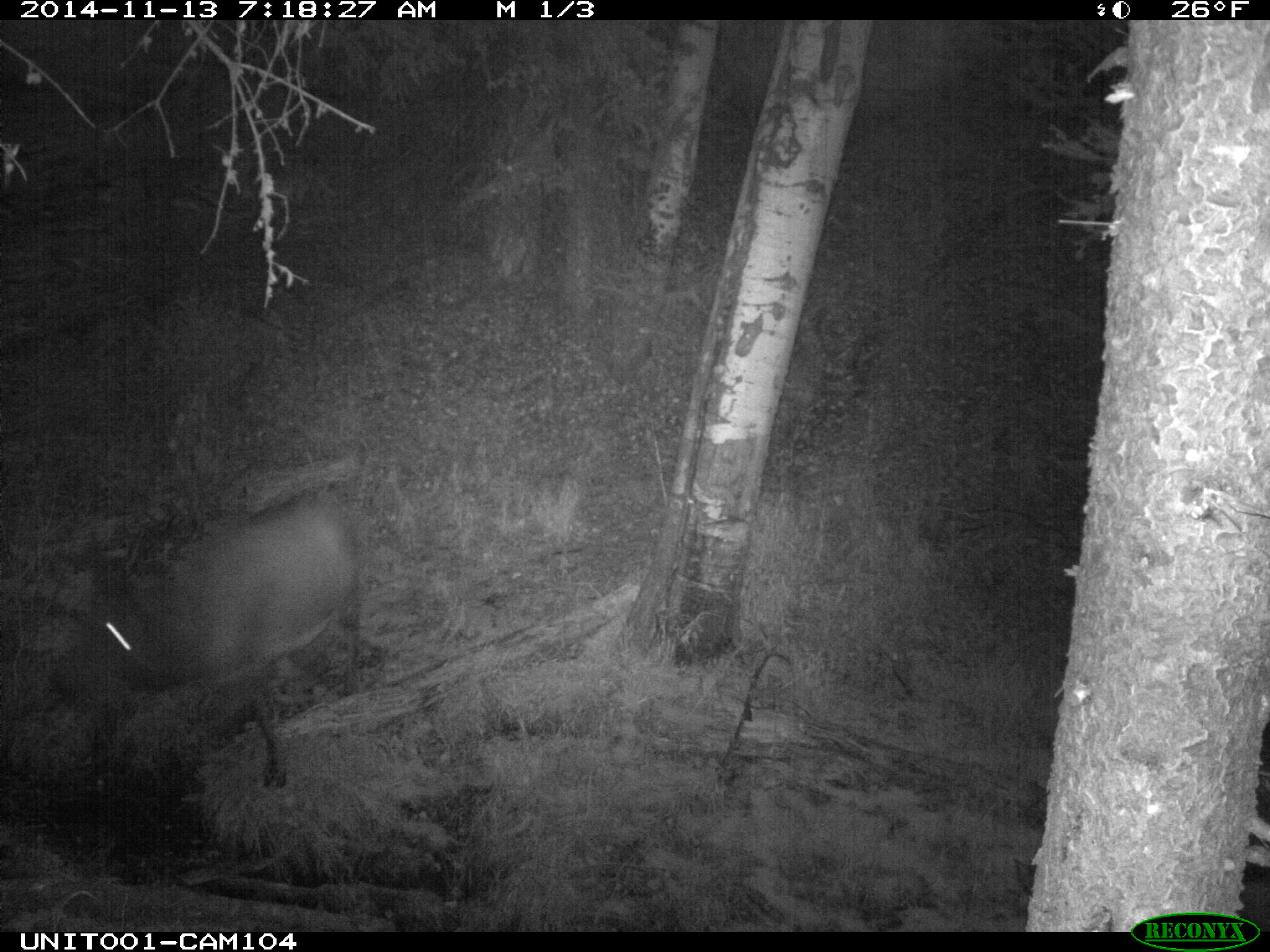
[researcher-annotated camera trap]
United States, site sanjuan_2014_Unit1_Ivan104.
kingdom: Animalia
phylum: Chordata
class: Mammalia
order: Artiodactyla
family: Cervidae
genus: Cervus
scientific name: Cervus elaphus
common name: red deer